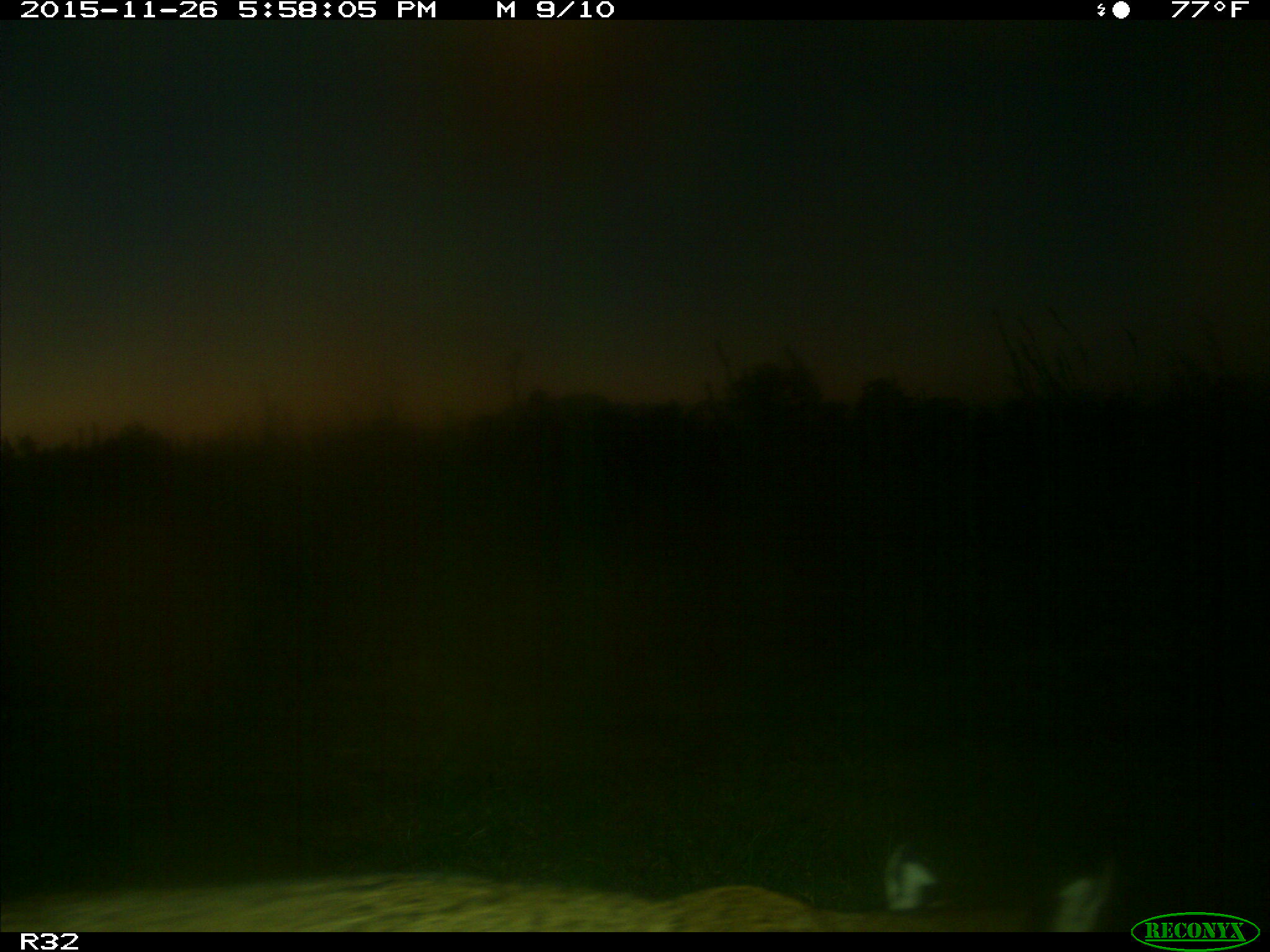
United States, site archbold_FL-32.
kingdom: Animalia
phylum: Chordata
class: Mammalia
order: Carnivora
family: Felidae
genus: Lynx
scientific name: Lynx rufus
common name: bobcat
Lynx rufus (bobcat).